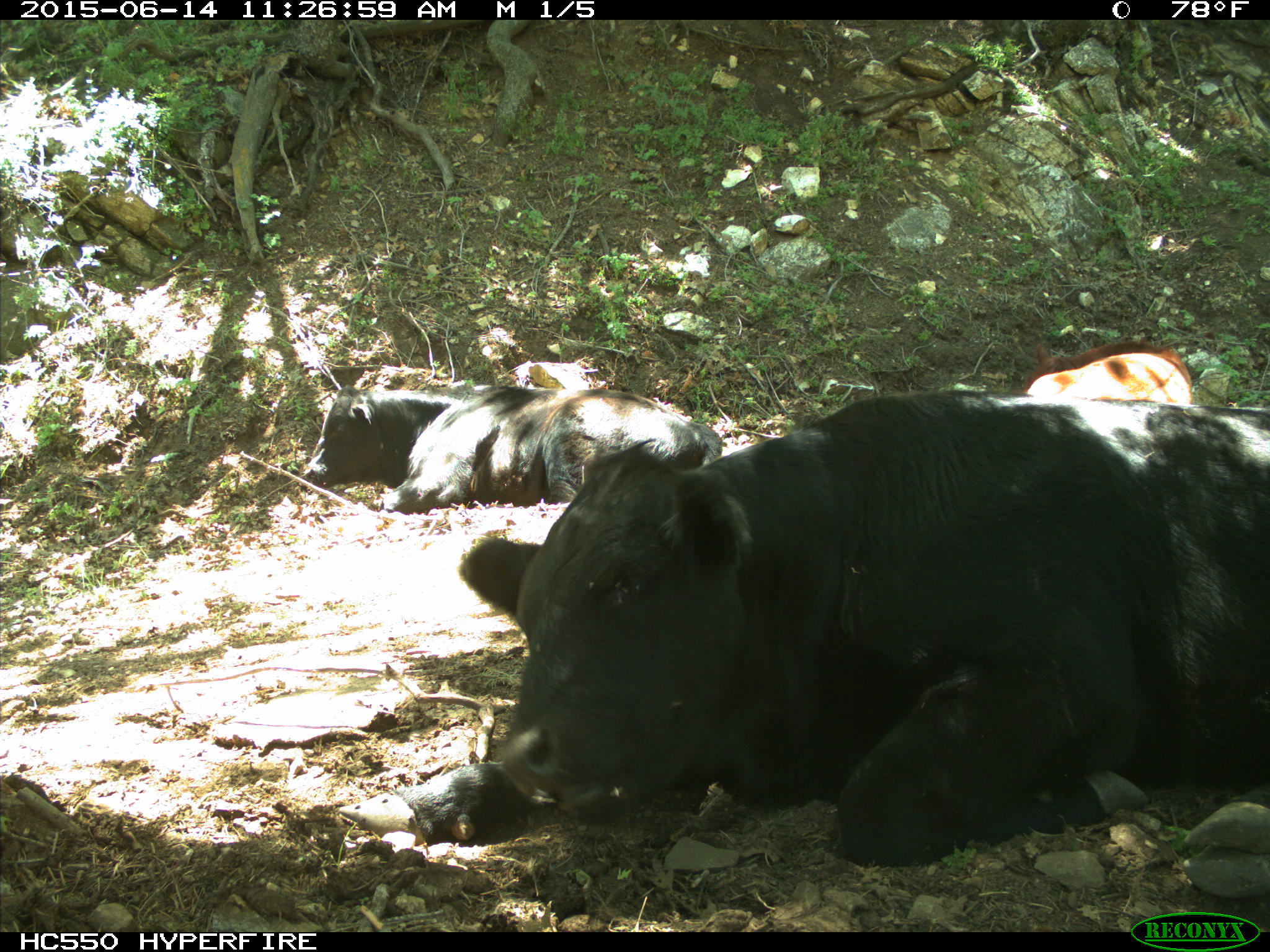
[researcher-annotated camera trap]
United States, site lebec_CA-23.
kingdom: Animalia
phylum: Chordata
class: Mammalia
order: Artiodactyla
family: Bovidae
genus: Bos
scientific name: Bos taurus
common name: domestic cow